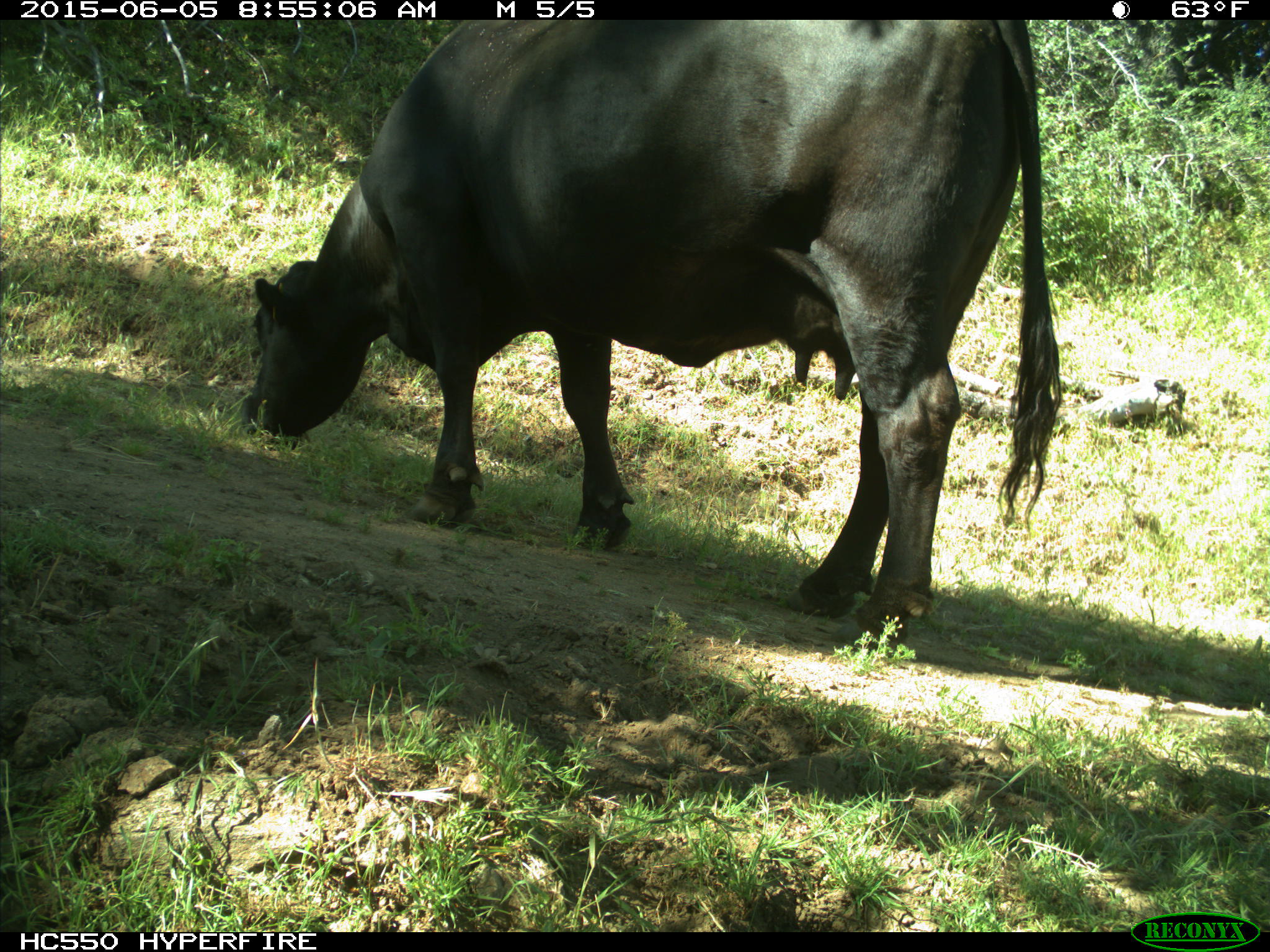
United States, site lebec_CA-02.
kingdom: Animalia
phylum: Chordata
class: Mammalia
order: Artiodactyla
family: Bovidae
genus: Bos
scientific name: Bos taurus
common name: domestic cow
Bos taurus (domestic cow).